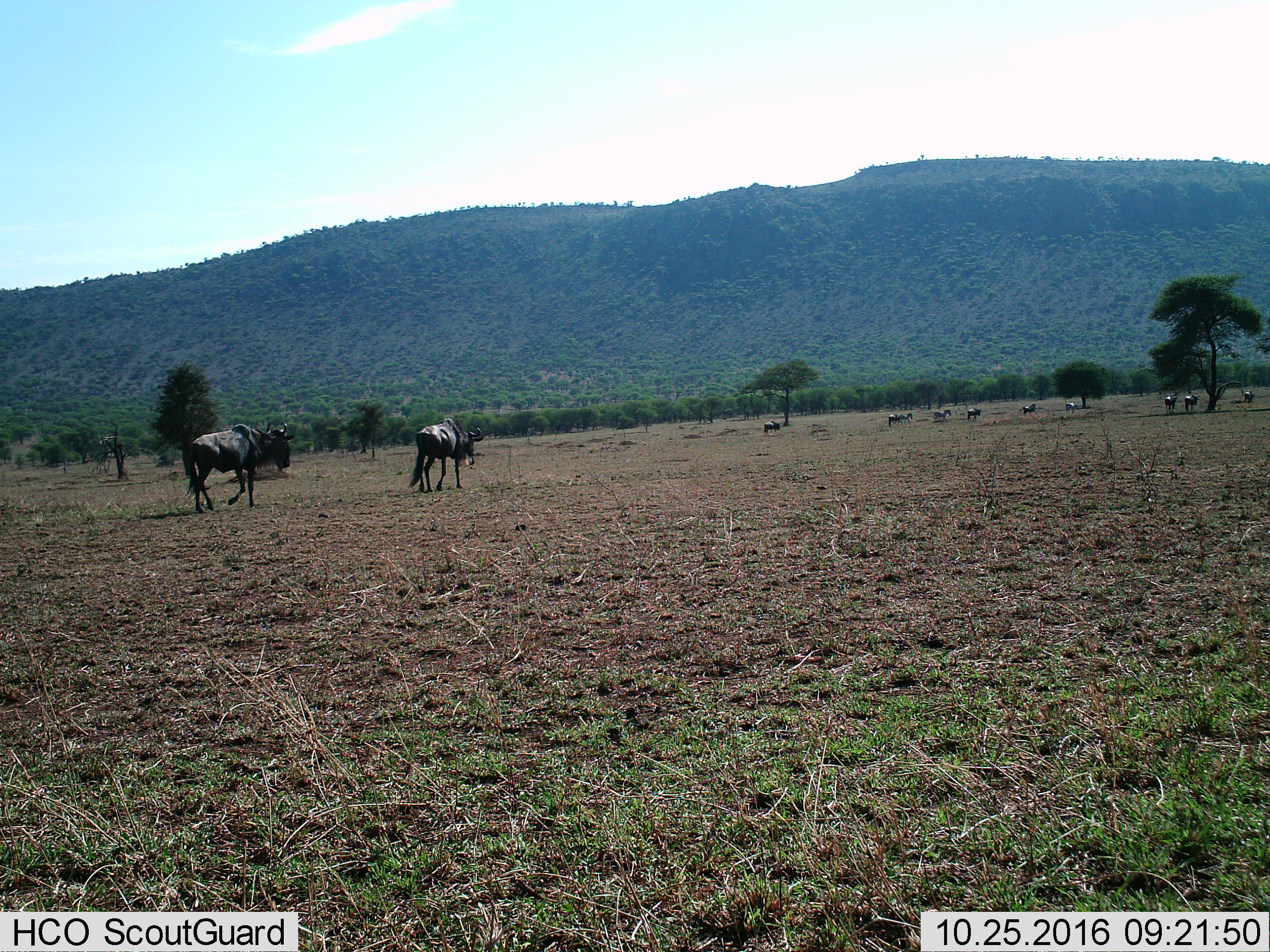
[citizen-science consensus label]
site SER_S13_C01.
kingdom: Animalia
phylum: Chordata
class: Mammalia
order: Artiodactyla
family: Bovidae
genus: Connochaetes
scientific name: Connochaetes taurinus taurinus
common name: blue wildebeest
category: wildebeestblue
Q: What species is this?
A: Wildebeestblue (blue wildebeest) (Connochaetes taurinus taurinus).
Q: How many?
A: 9.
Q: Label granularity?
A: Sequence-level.